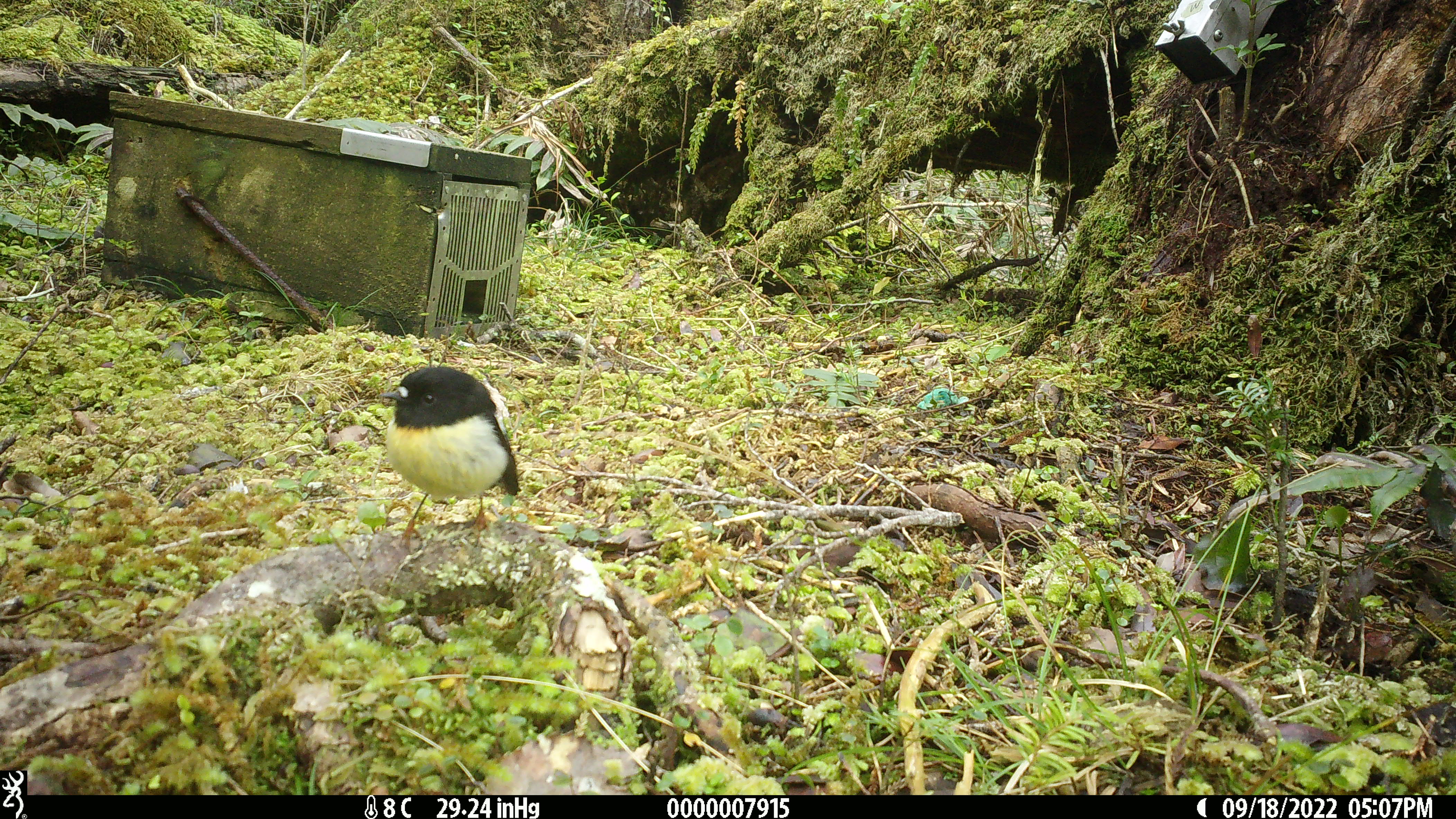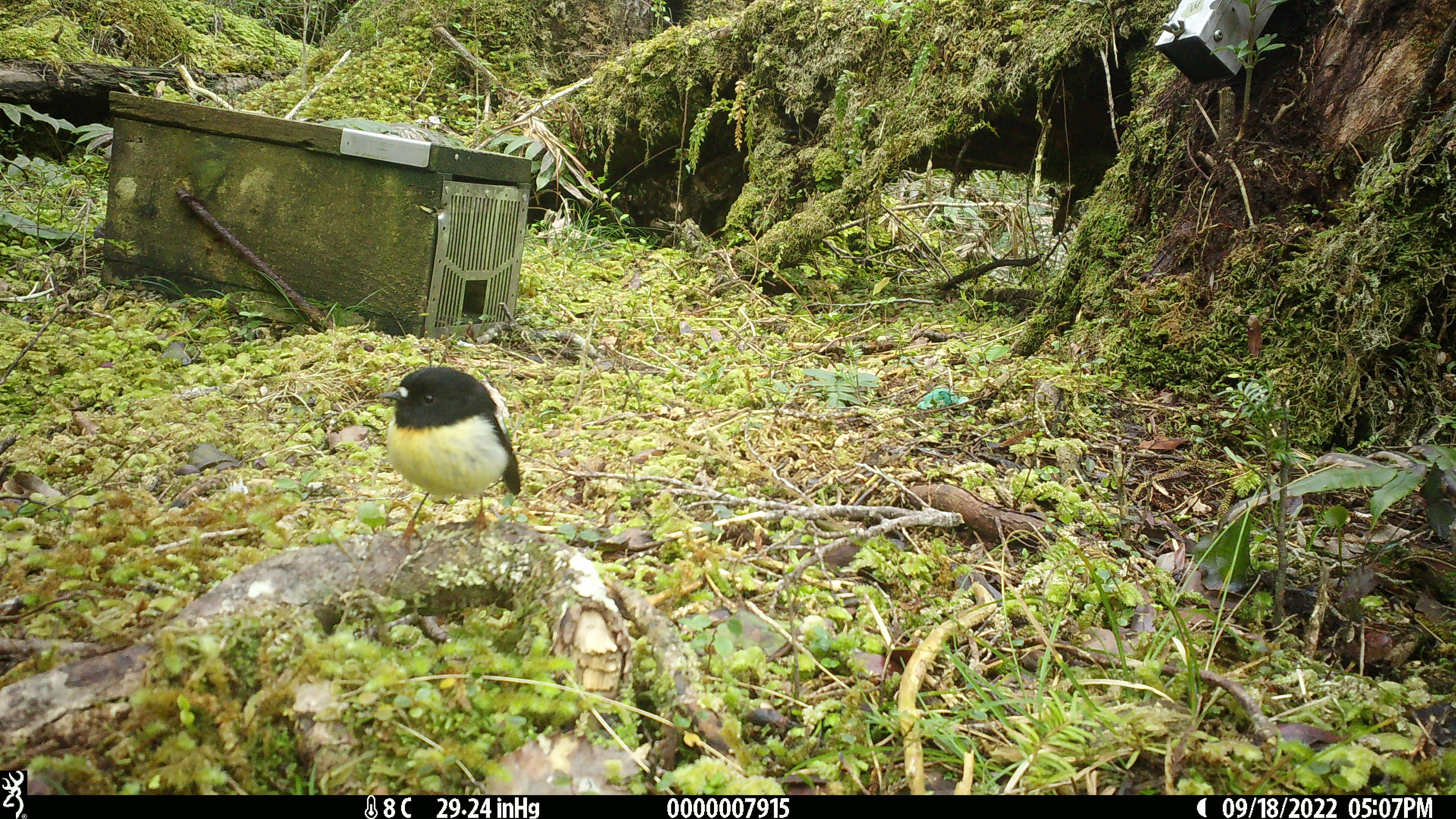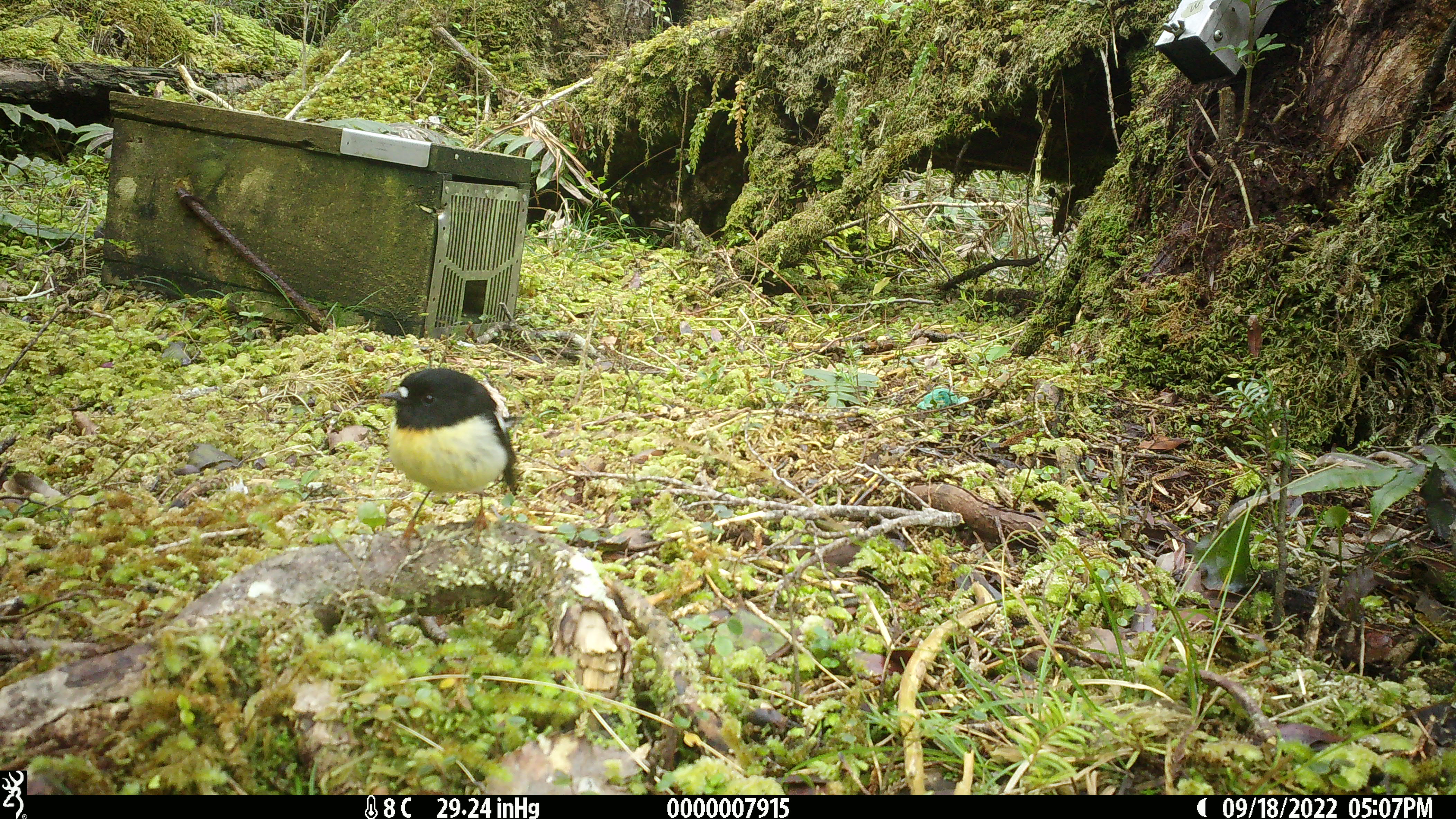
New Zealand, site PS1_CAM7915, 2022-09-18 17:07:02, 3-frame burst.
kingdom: Animalia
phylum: Chordata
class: Aves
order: Passeriformes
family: Petroicidae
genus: Petroica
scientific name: Petroica macrocephala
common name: tomtit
Tomtit (Petroica macrocephala).